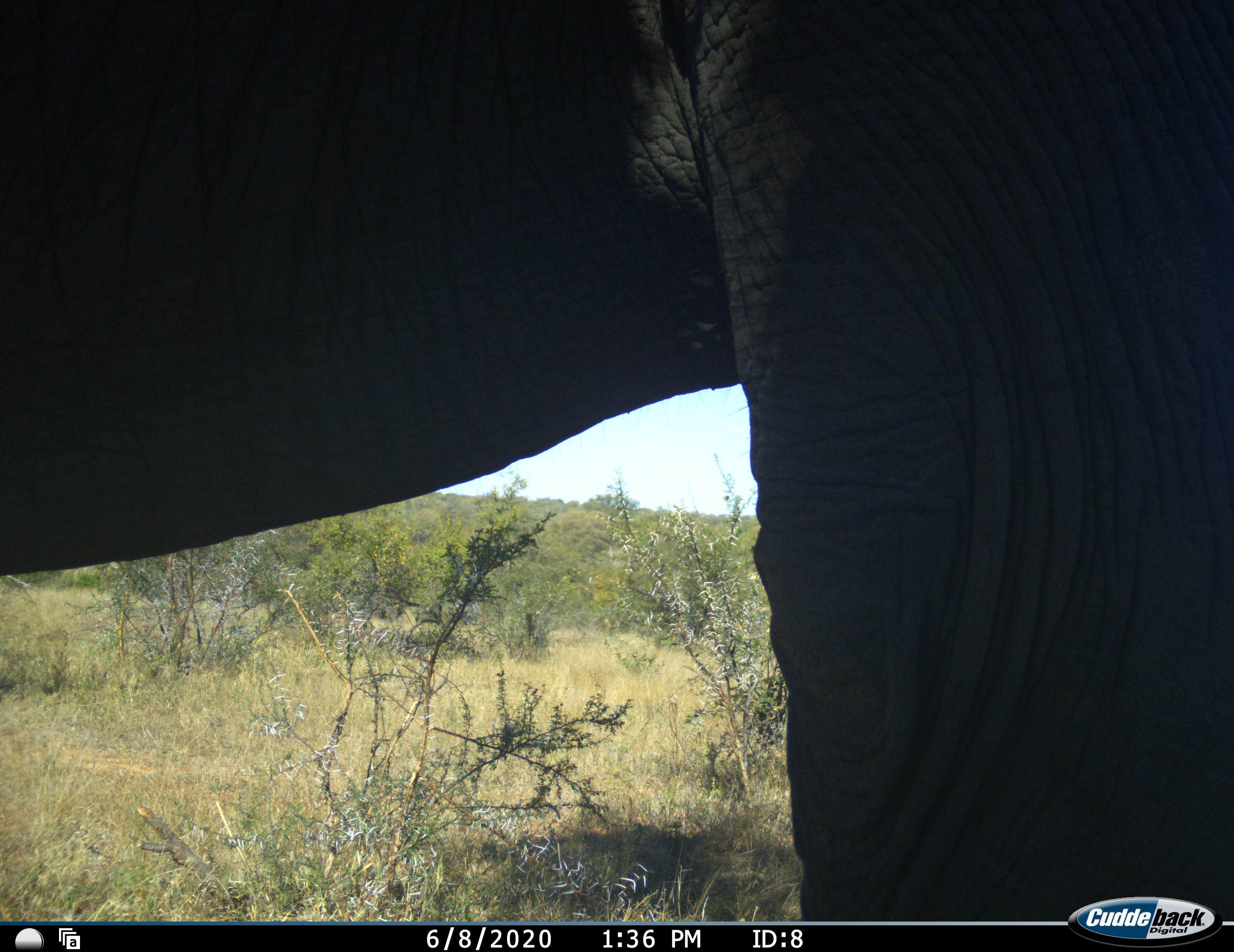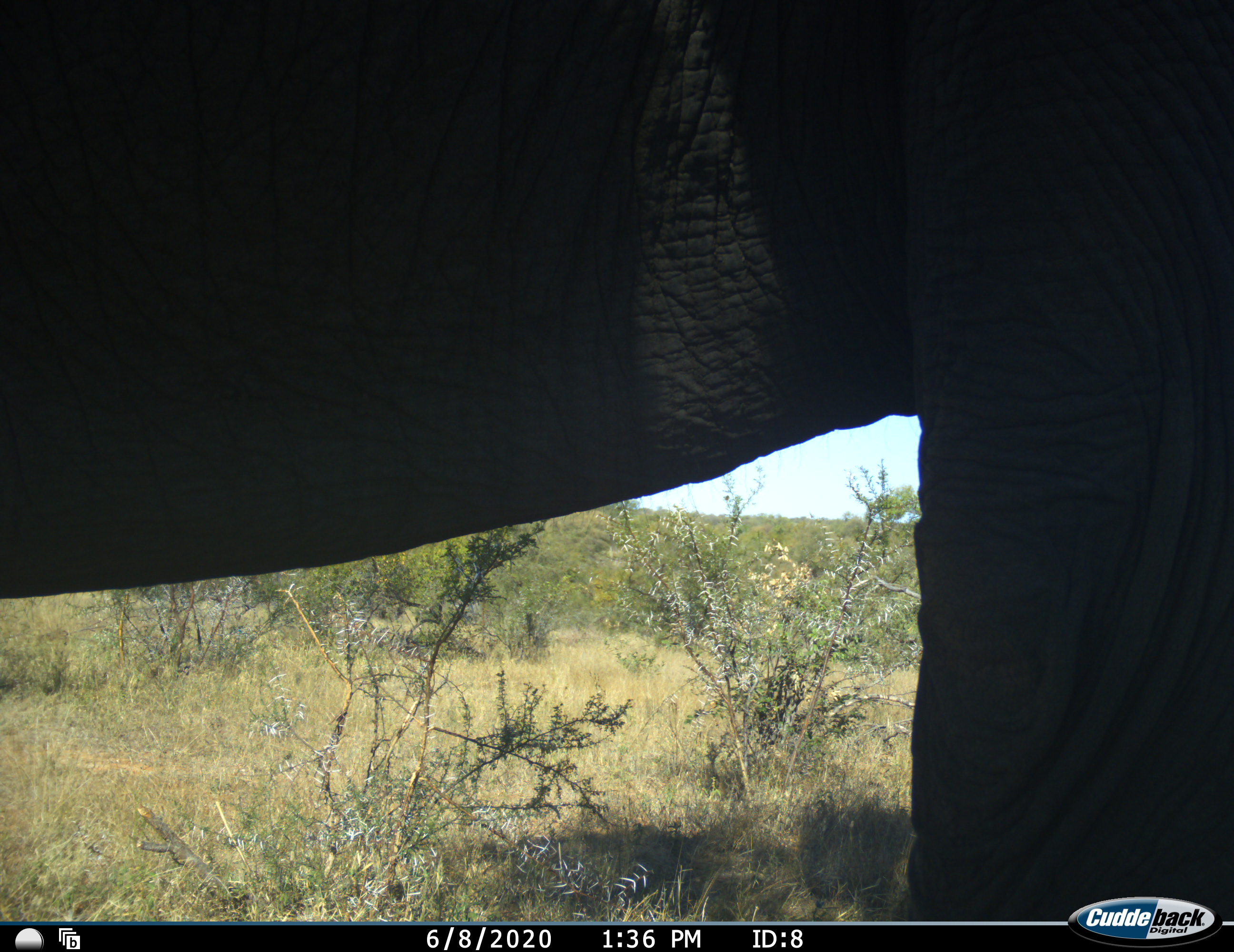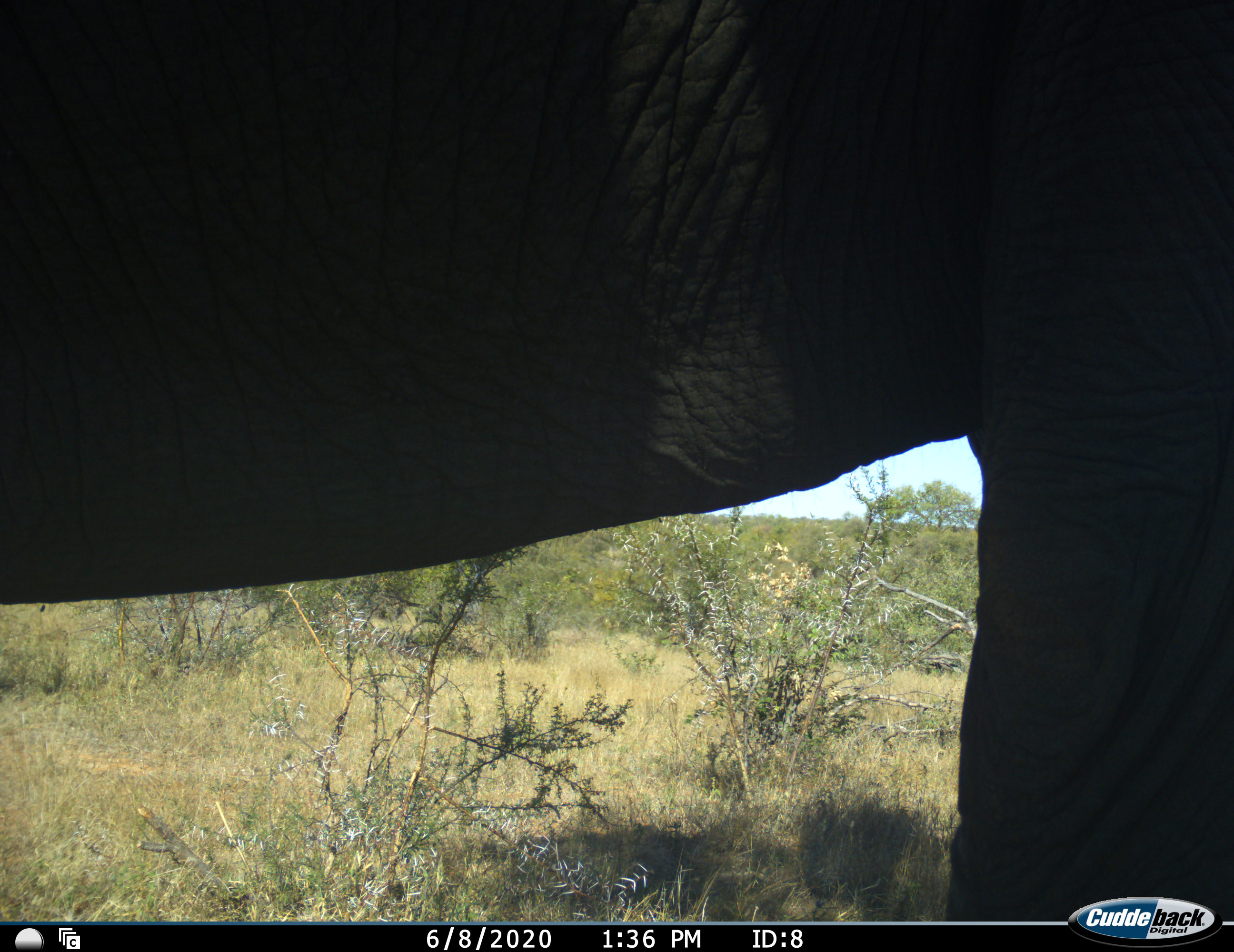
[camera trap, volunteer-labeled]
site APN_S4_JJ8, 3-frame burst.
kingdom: Animalia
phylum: Chordata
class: Mammalia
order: Proboscidea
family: Elephantidae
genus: Loxodonta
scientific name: Loxodonta africana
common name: african bush elephant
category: elephant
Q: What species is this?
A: Elephant (african bush elephant) (Loxodonta africana).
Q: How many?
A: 1.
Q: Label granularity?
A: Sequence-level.